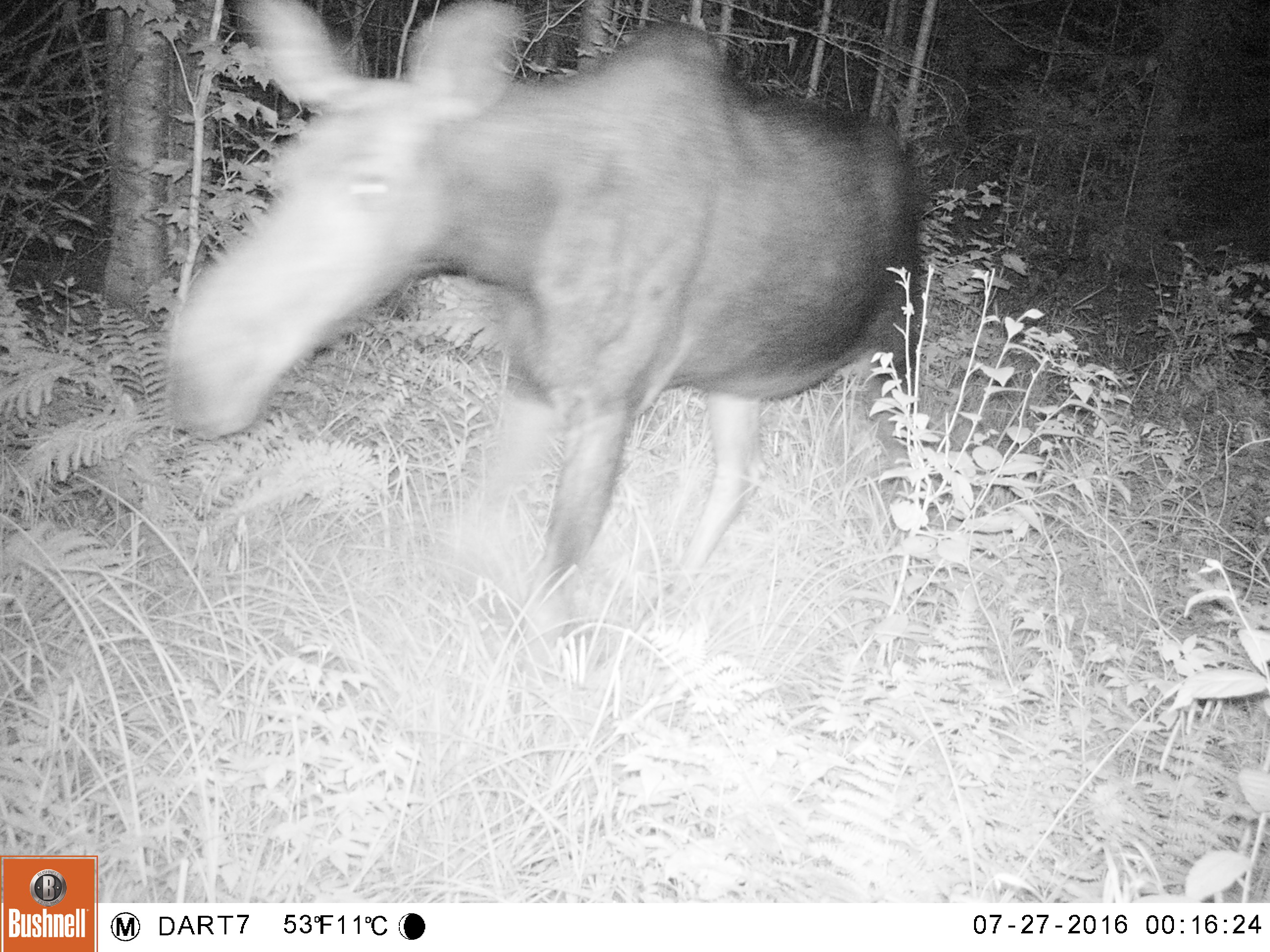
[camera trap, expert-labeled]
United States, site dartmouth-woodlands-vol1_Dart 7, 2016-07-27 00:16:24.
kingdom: Animalia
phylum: Chordata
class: Mammalia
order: Artiodactyla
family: Cervidae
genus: Alces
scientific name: Alces alces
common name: moose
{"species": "moose (Alces alces)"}